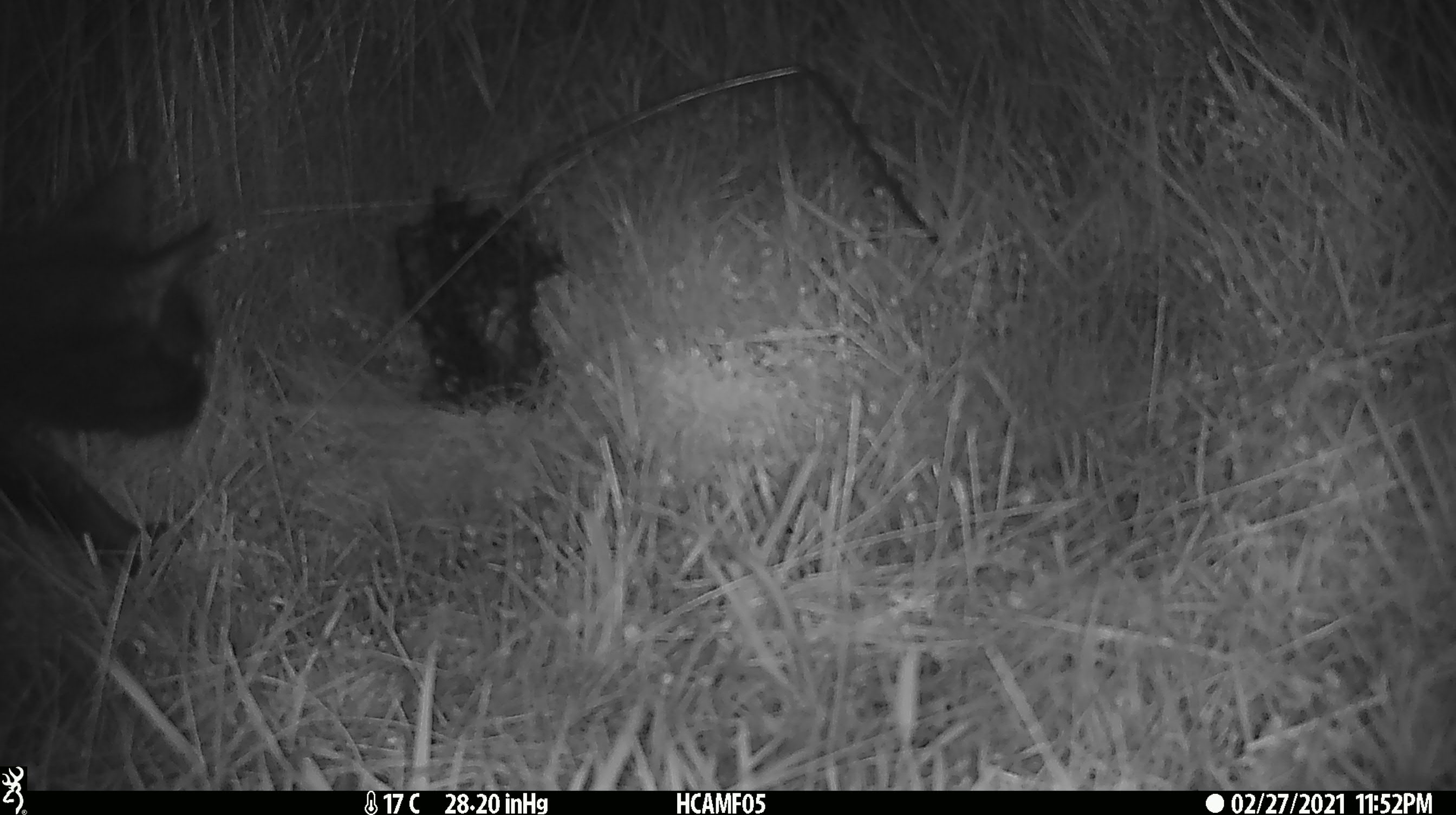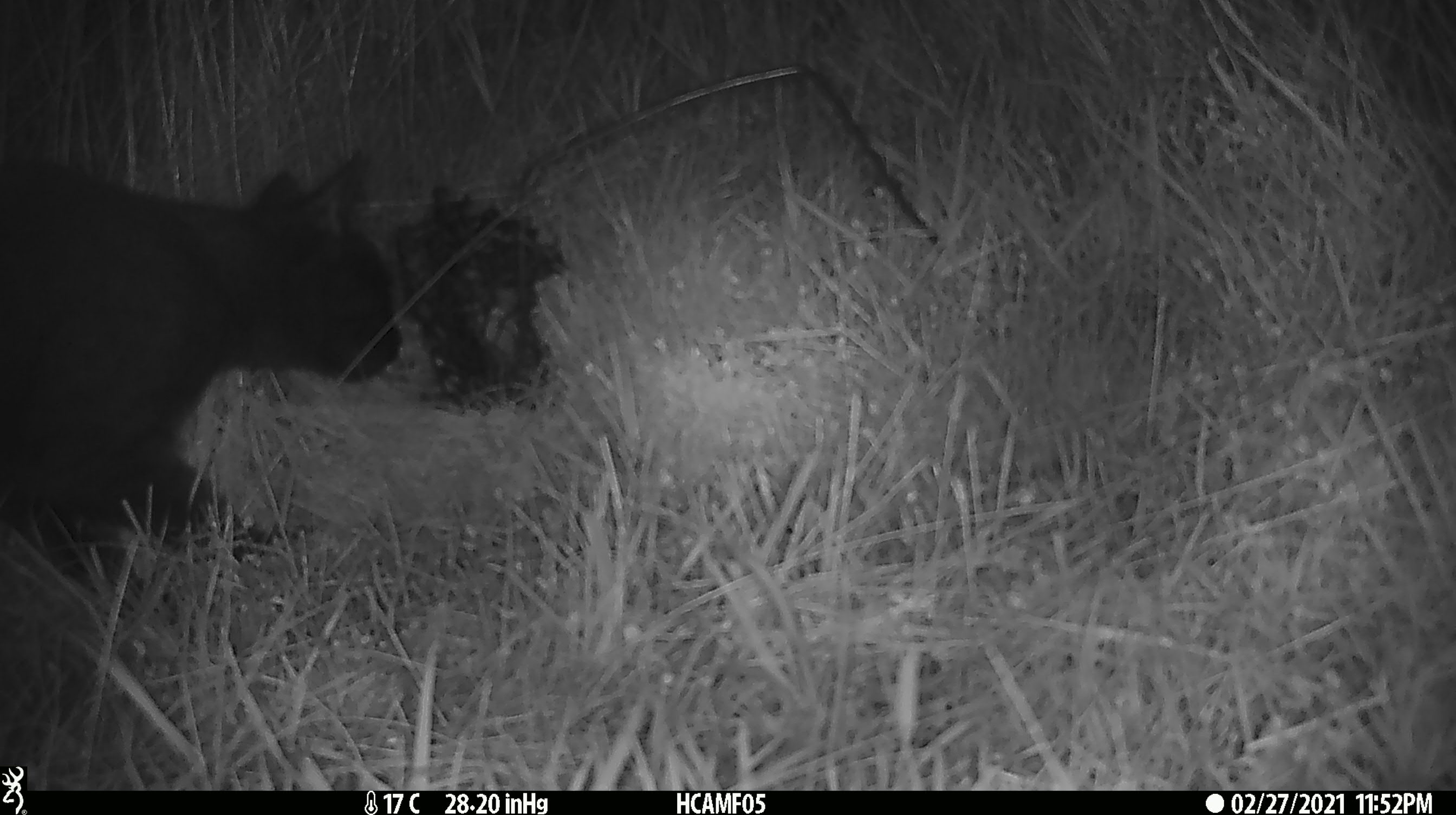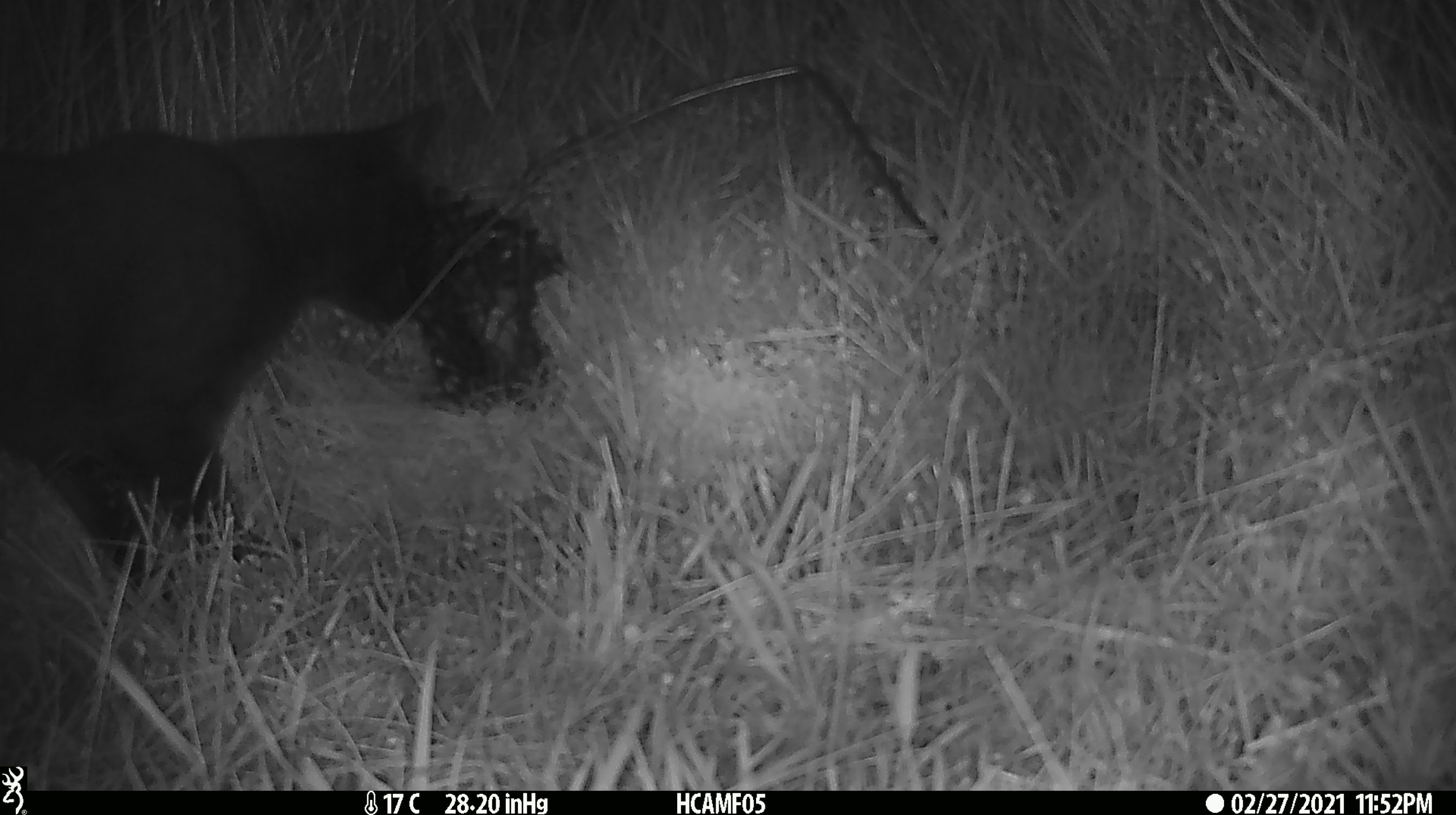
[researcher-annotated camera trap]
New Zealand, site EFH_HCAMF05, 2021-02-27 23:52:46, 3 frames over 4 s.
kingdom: Animalia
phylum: Chordata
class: Mammalia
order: Carnivora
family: Felidae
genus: Felis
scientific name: Felis catus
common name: domestic cat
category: cat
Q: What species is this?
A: Cat (domestic cat) (Felis catus).